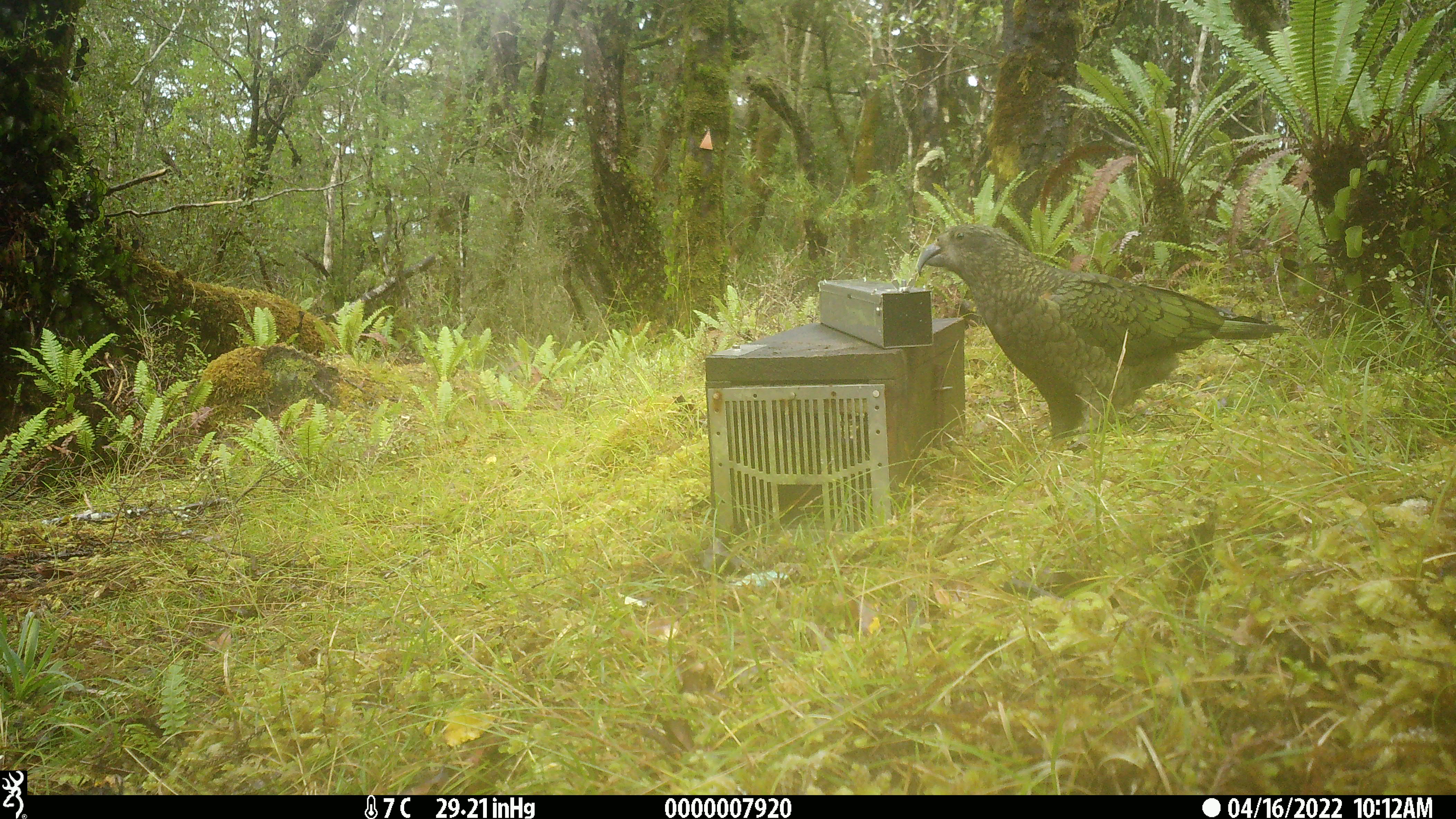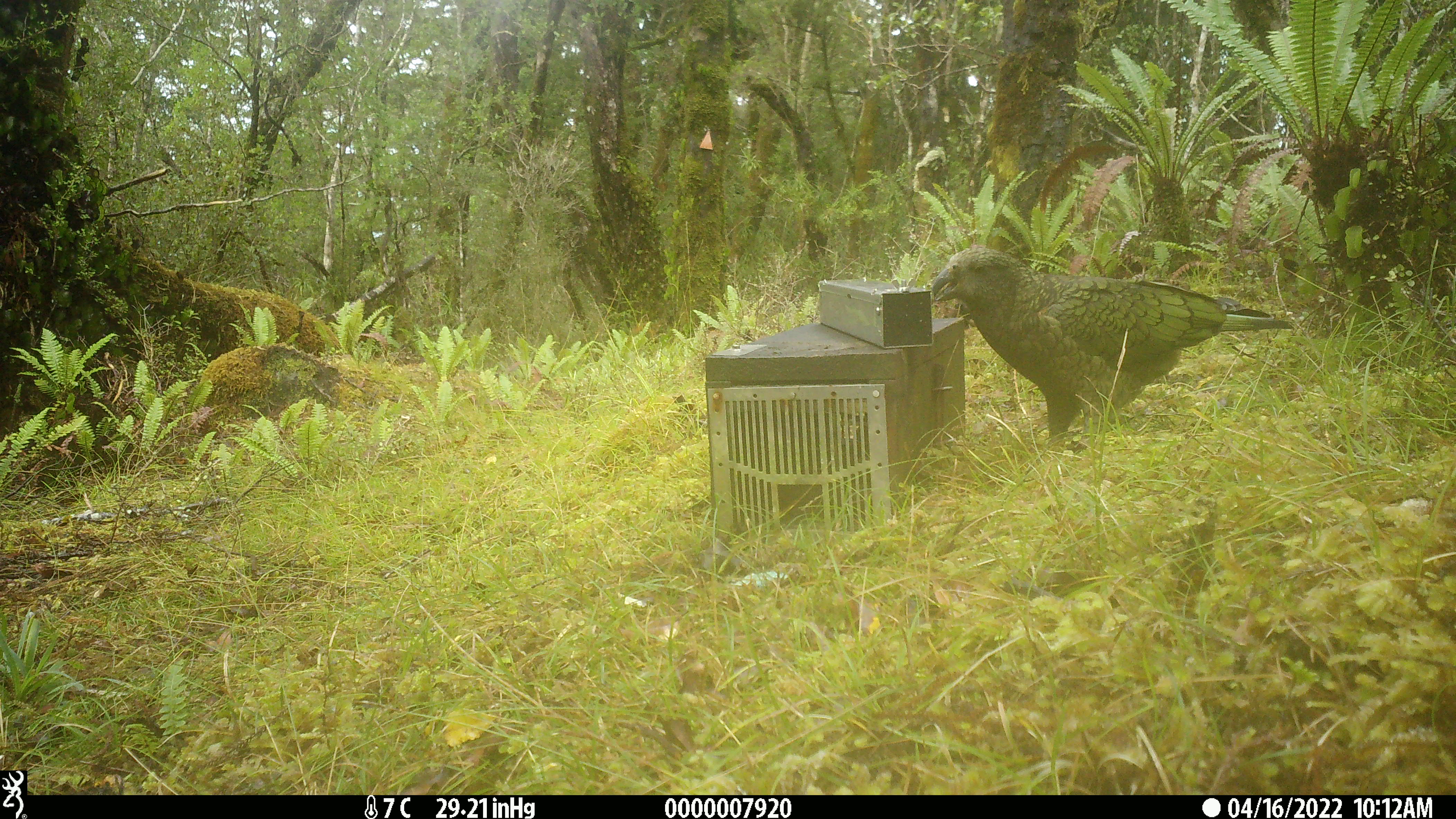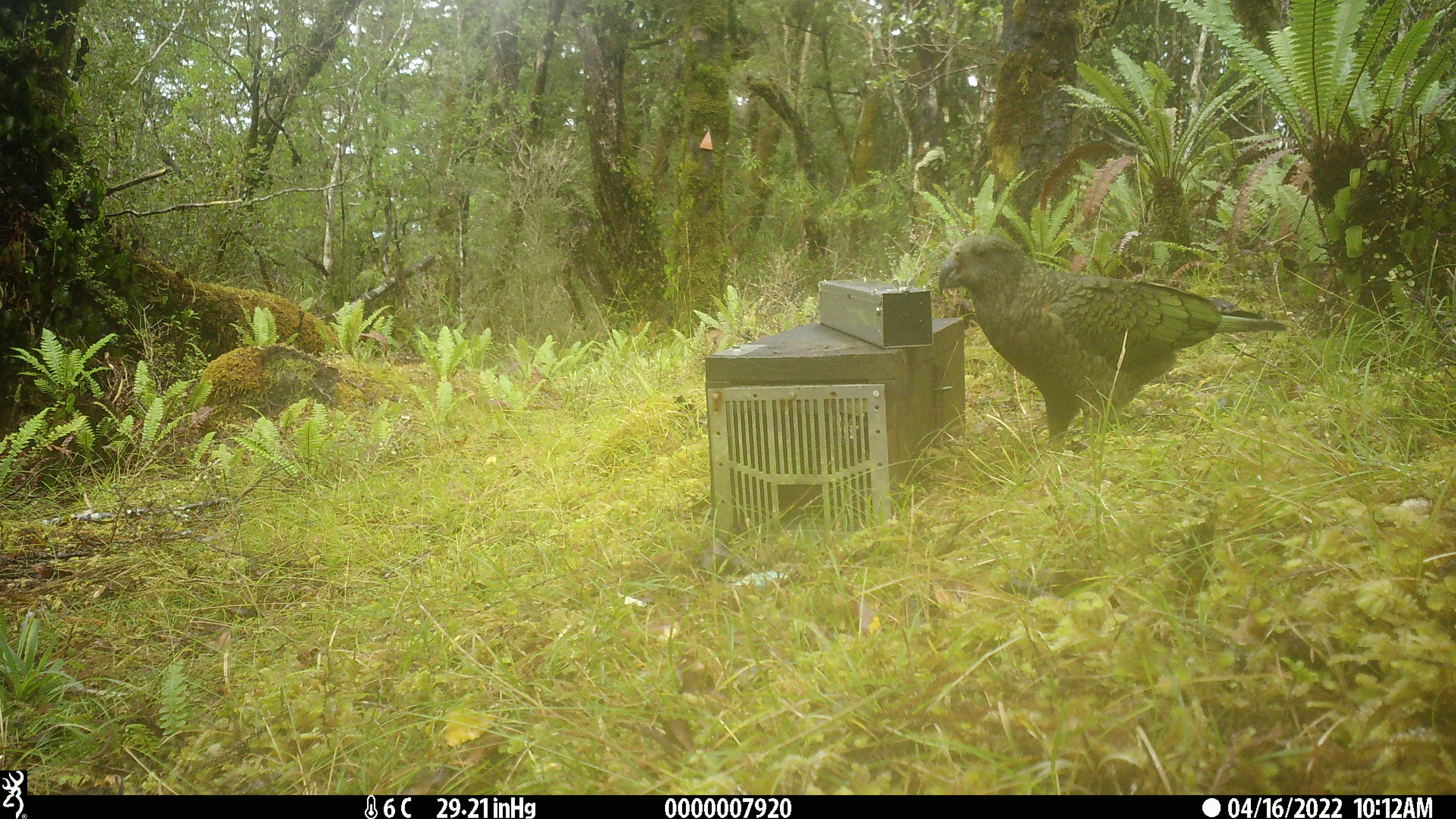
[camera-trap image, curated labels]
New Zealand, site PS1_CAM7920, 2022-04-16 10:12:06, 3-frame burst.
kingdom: Animalia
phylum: Chordata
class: Aves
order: Psittaciformes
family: Strigopidae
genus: Nestor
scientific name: Nestor notabilis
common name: kea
Kea (Nestor notabilis).